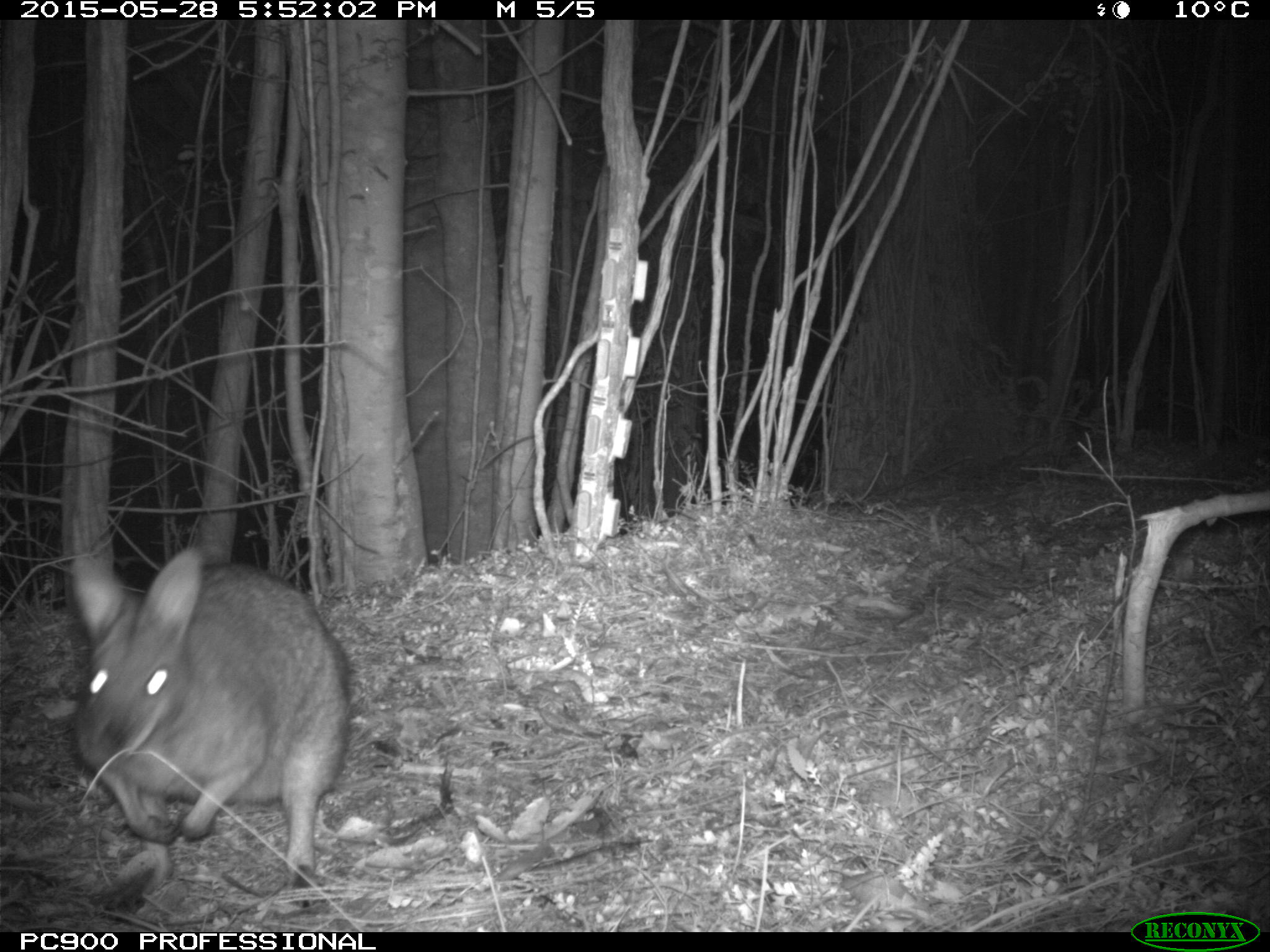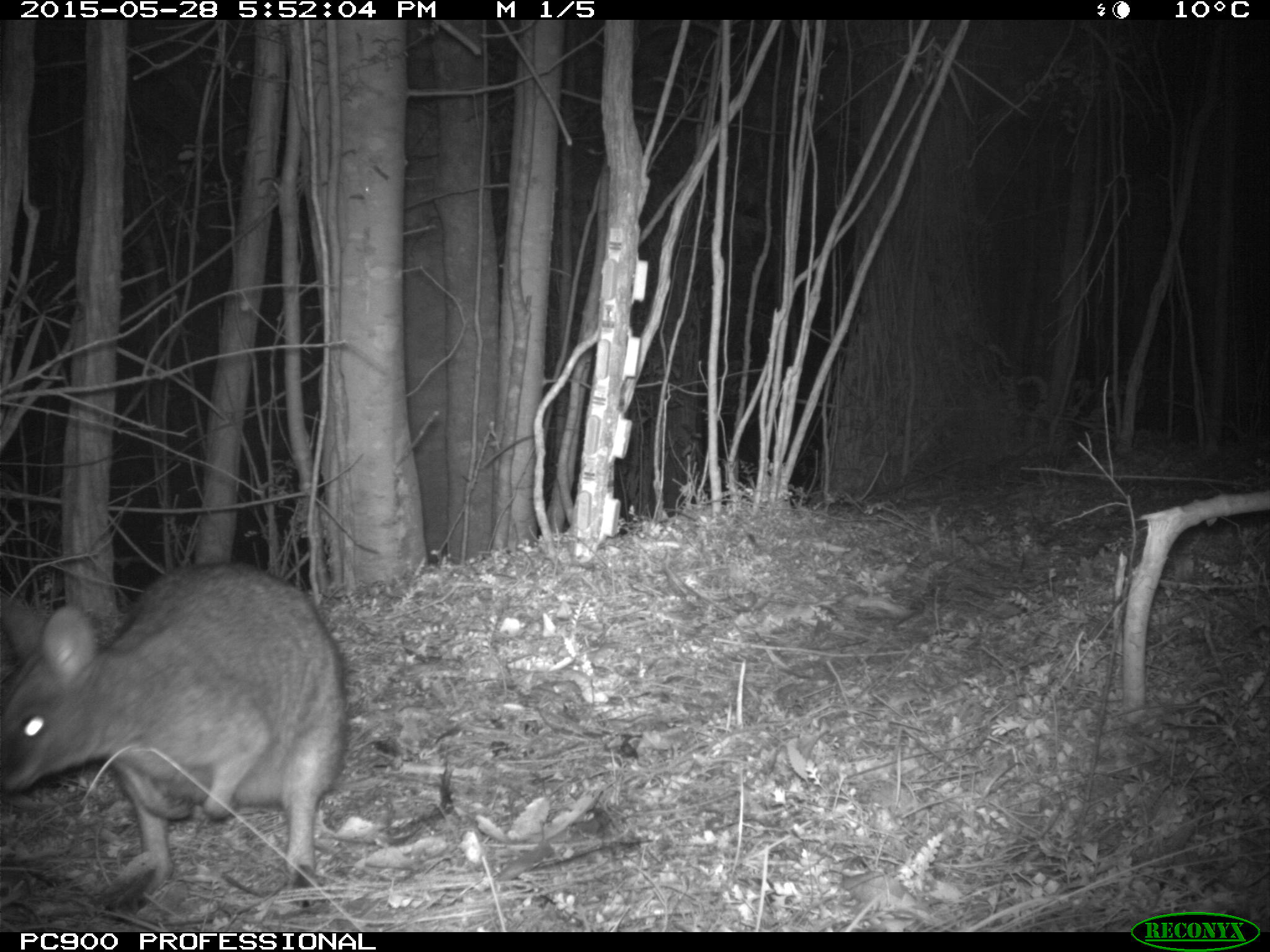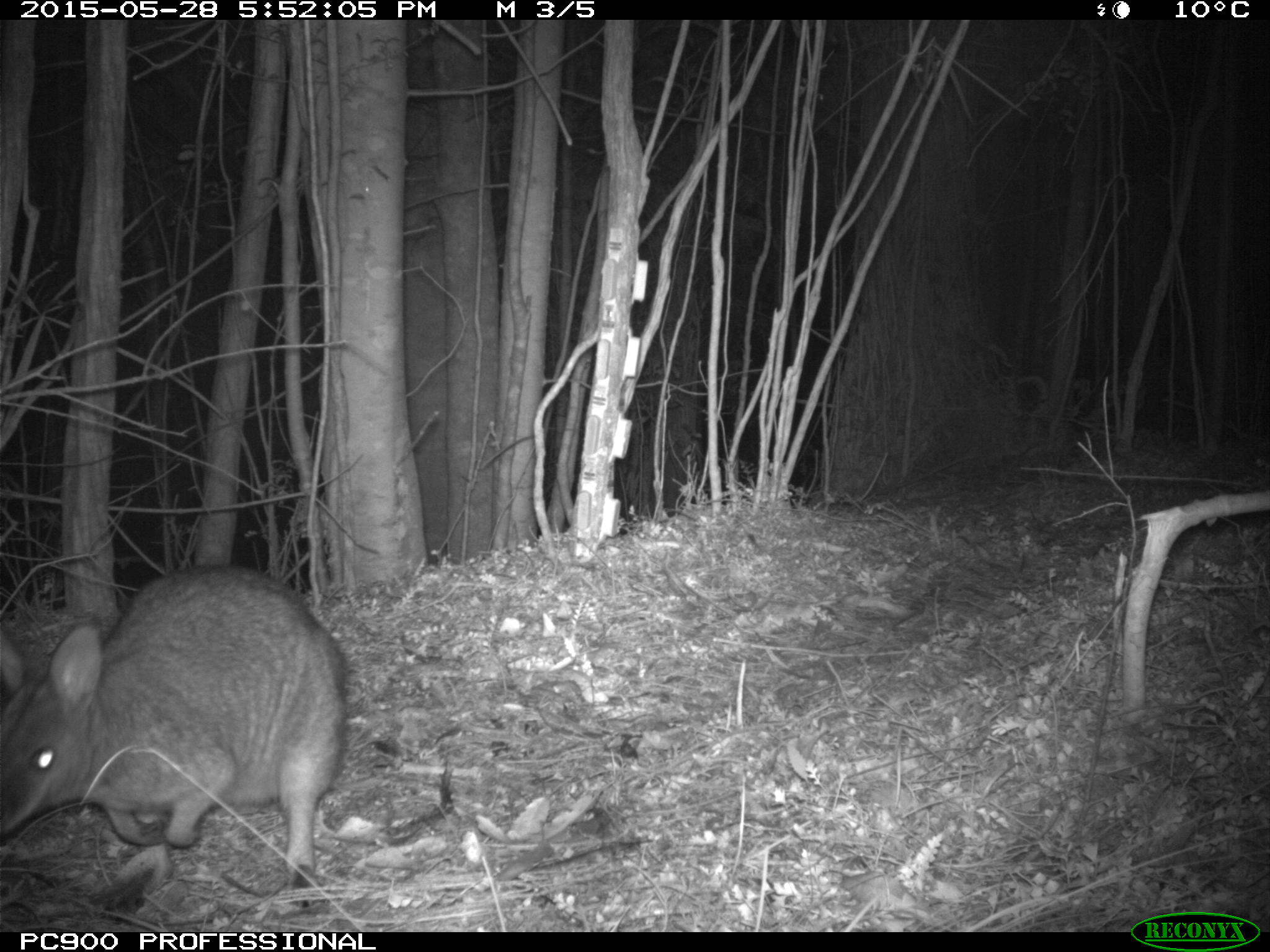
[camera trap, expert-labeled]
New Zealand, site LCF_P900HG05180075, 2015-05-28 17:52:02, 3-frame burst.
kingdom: Animalia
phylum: Chordata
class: Mammalia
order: Diprotodontia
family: Macropodidae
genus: Notamacropus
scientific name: Notamacropus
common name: wallaby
Wallaby (Notamacropus).